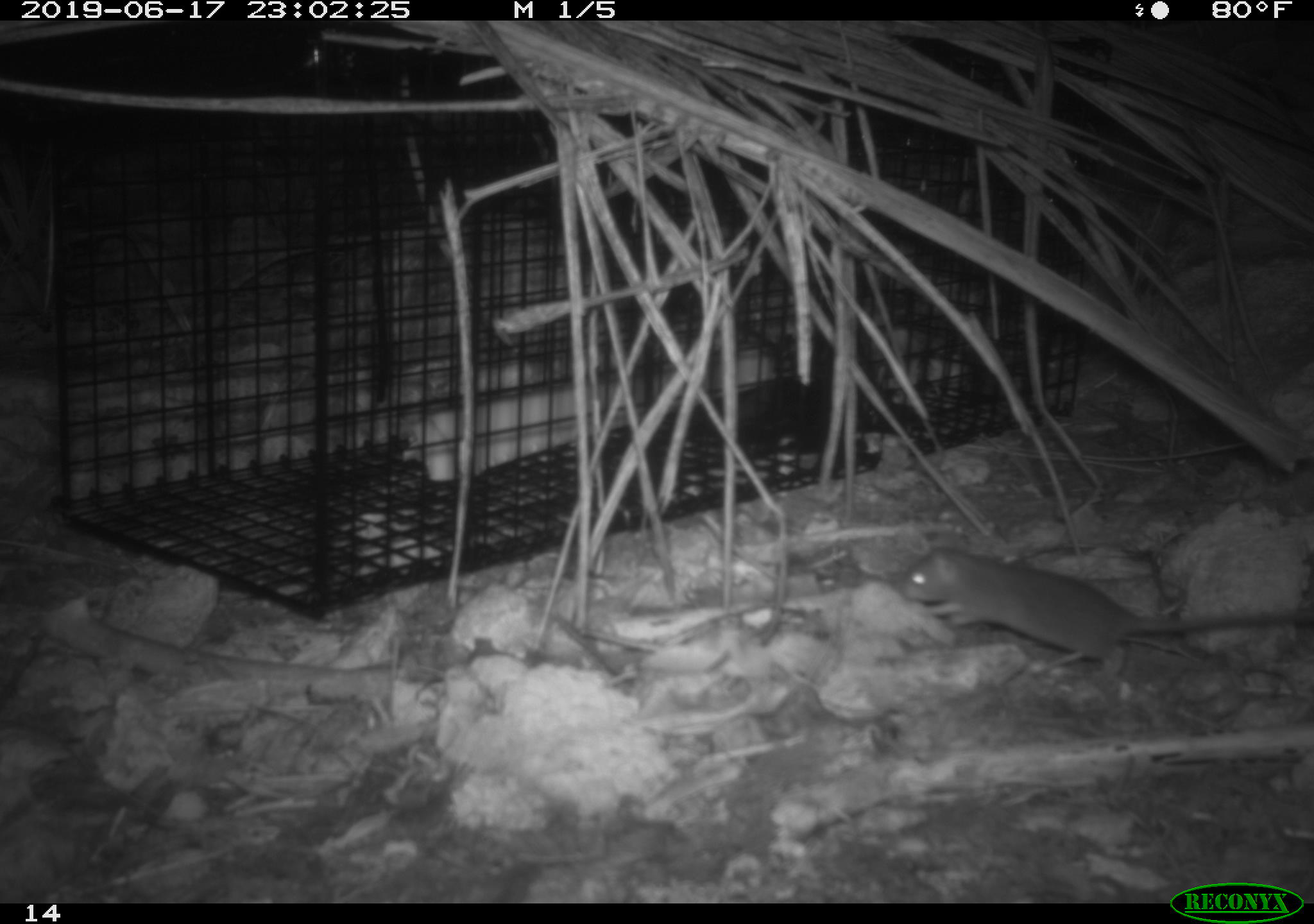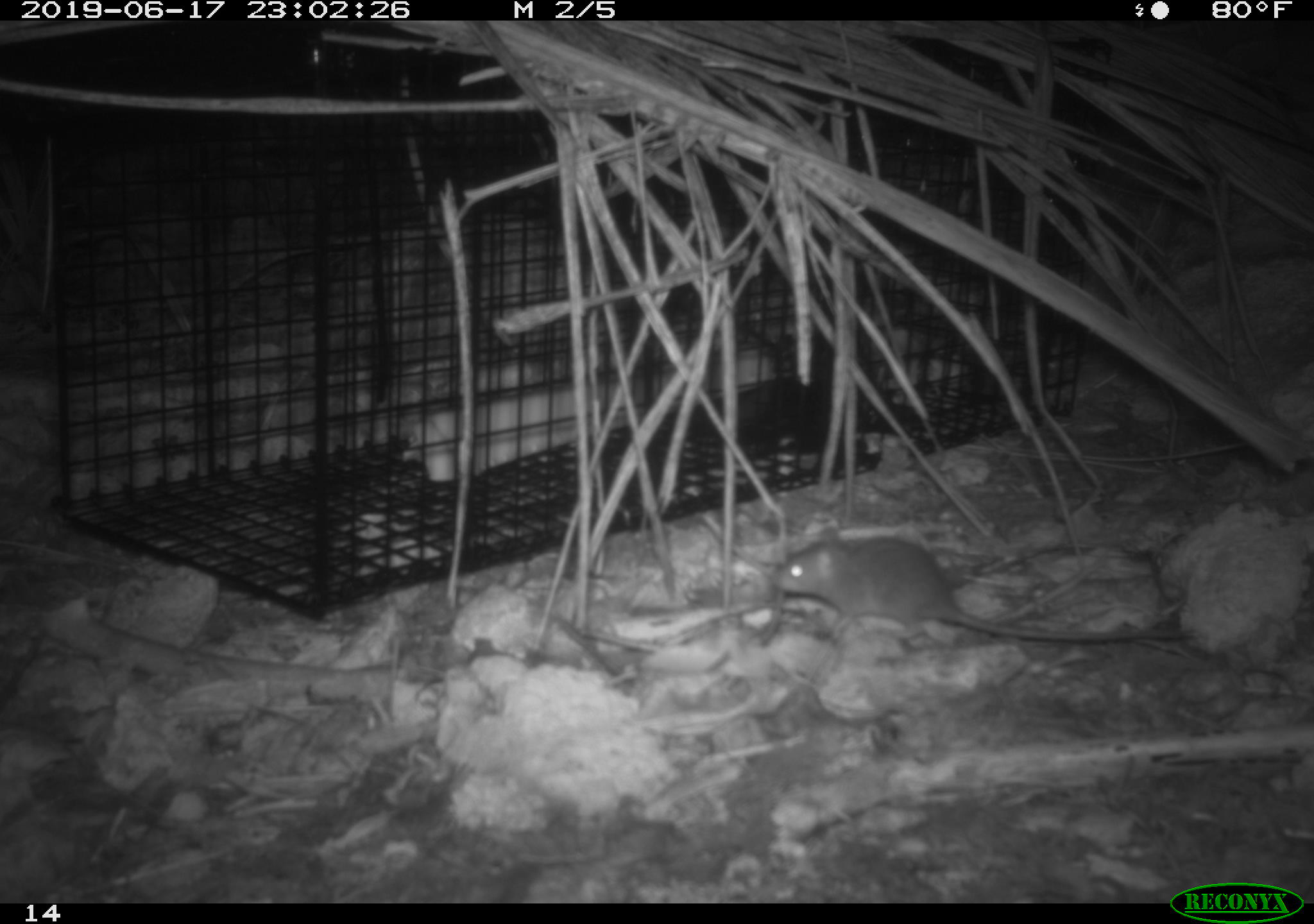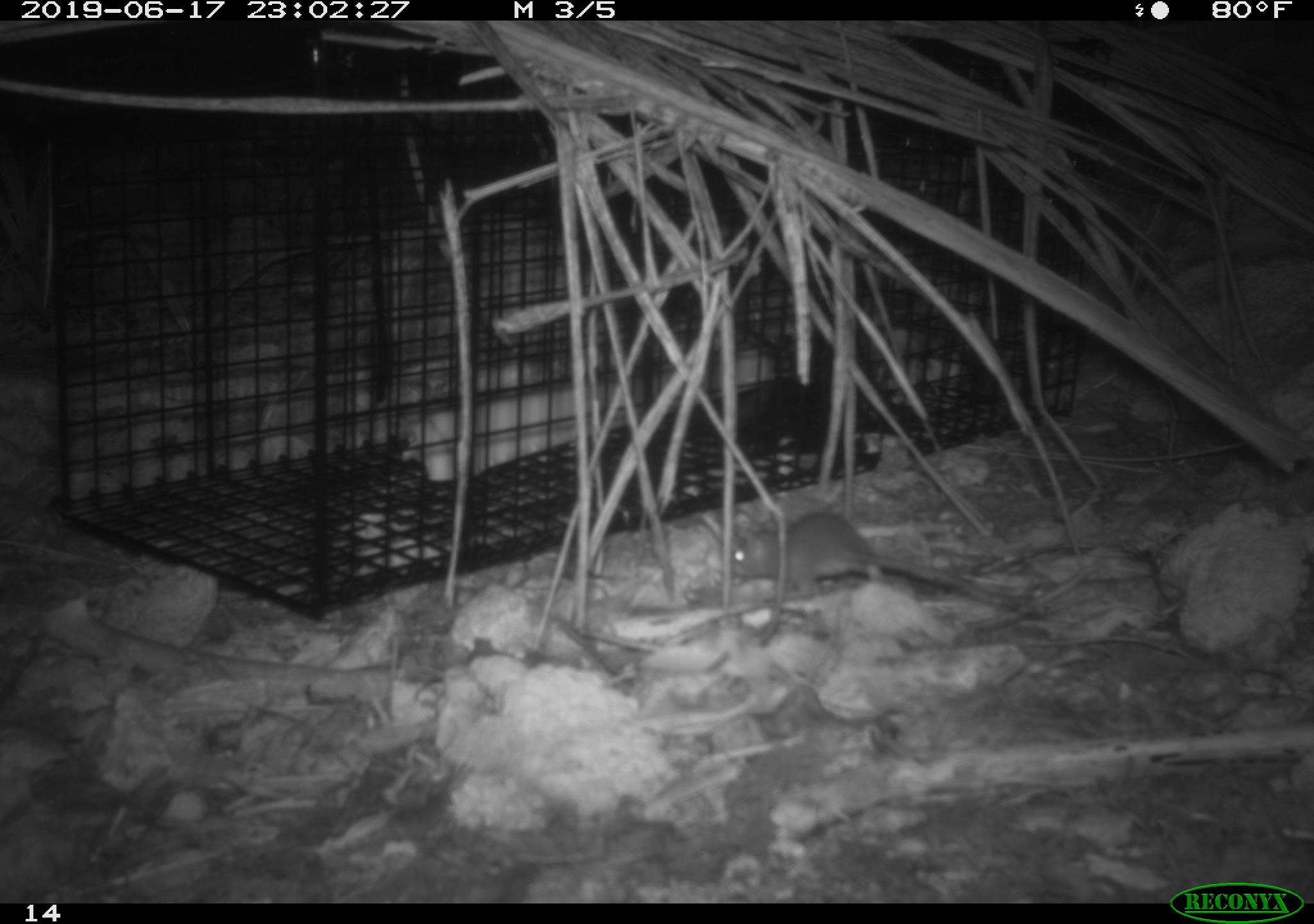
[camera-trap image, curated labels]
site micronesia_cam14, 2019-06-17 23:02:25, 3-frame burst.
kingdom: Animalia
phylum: Chordata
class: Mammalia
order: Rodentia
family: Muridae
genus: Rattus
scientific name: Rattus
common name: rat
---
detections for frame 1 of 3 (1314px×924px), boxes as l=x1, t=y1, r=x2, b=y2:
rat: l=888, t=545, r=1314, b=680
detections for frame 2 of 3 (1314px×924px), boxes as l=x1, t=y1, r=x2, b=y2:
rat: l=762, t=533, r=1214, b=658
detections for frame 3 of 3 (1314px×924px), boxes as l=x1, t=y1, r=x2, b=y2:
rat: l=726, t=510, r=1011, b=608